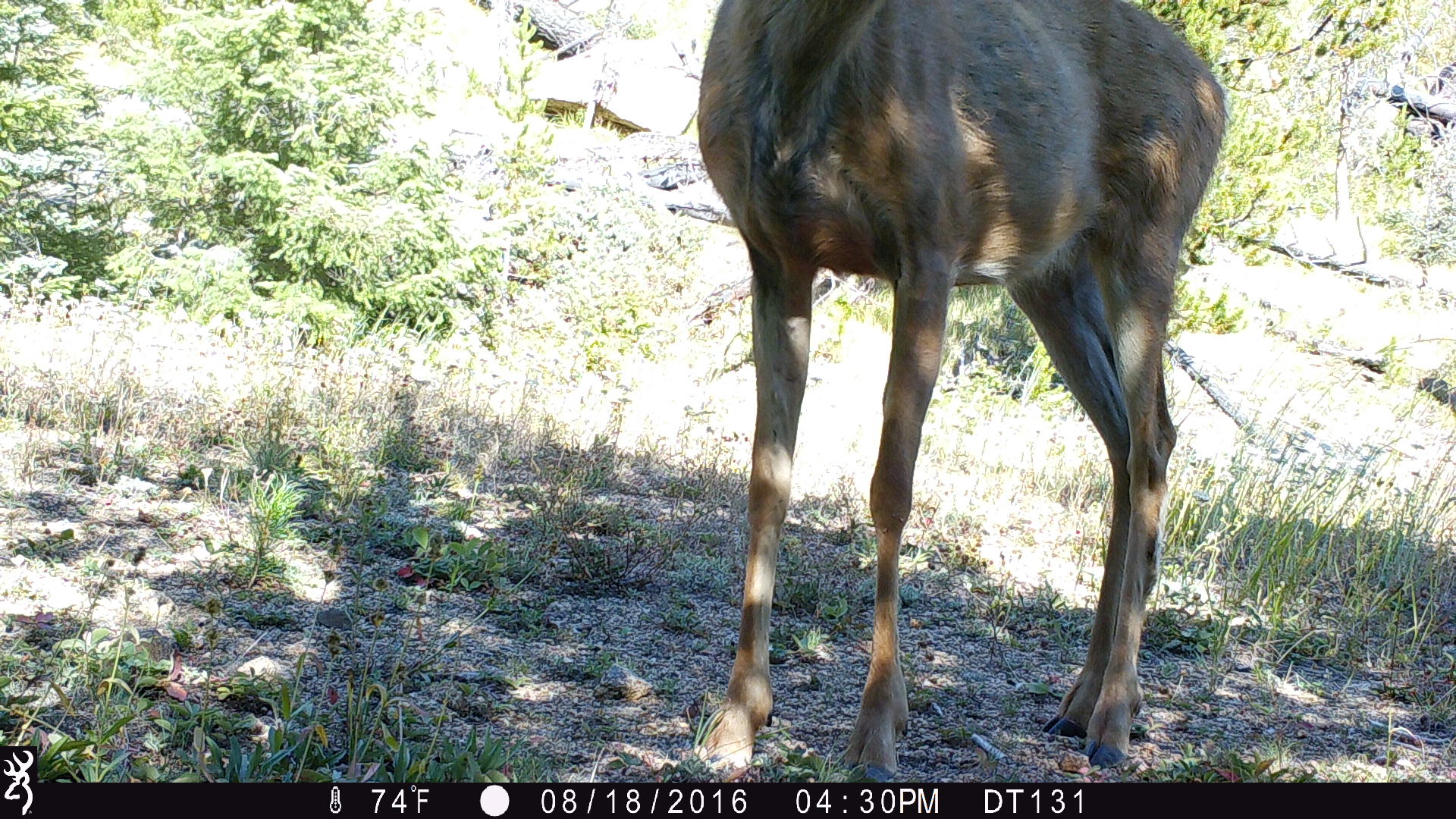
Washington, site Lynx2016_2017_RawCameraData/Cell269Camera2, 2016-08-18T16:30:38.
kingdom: Animalia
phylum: Chordata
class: Mammalia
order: Artiodactyla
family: Cervidae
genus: Odocoileus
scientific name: Odocoileus hemionus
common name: mule deer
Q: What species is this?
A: Odocoileus hemionus (mule deer).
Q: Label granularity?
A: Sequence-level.